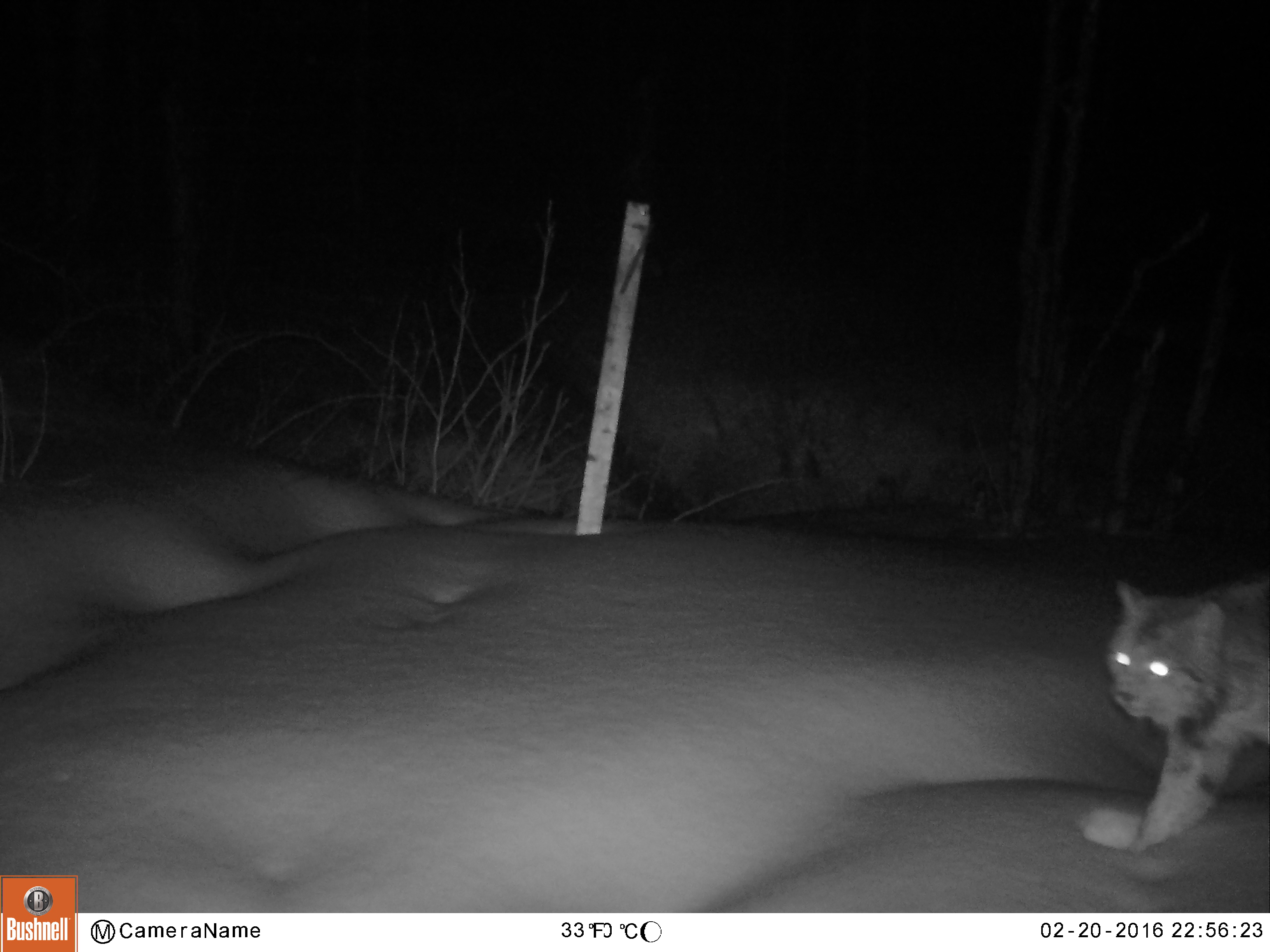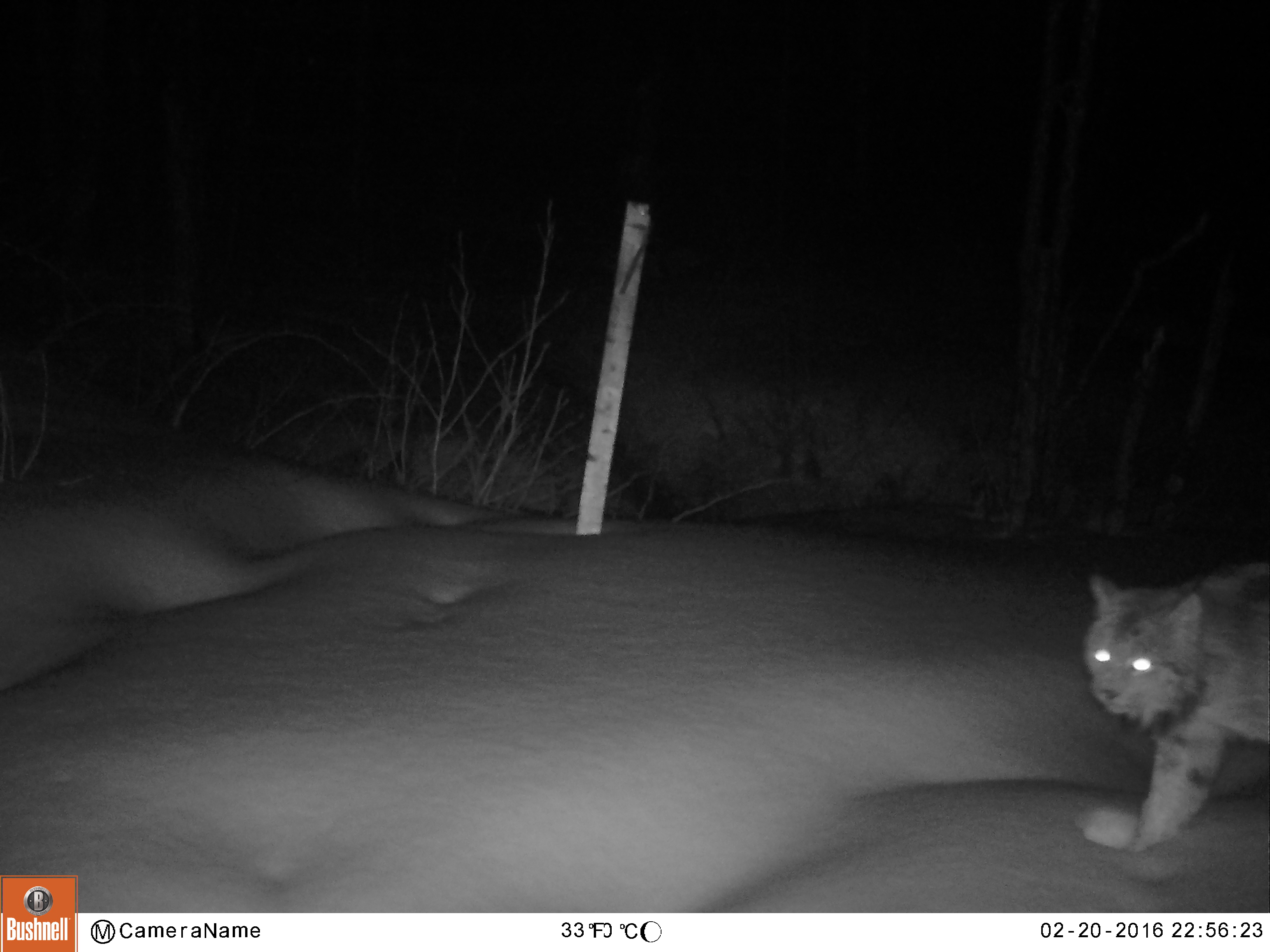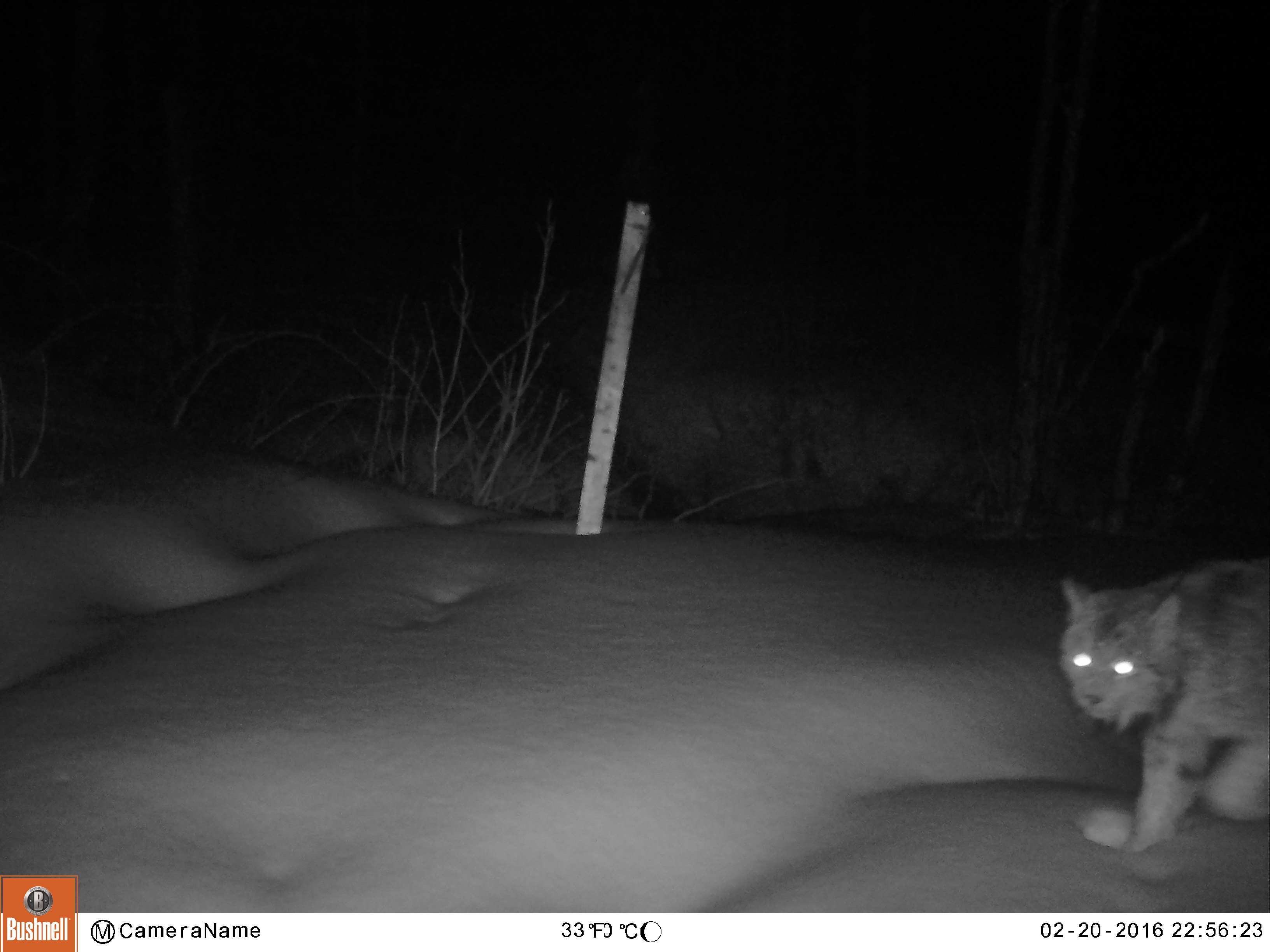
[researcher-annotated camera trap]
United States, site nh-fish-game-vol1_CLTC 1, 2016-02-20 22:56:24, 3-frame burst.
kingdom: Animalia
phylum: Chordata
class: Mammalia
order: Carnivora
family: Felidae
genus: Lynx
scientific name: Lynx canadensis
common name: canada lynx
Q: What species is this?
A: Canada lynx (Lynx canadensis).